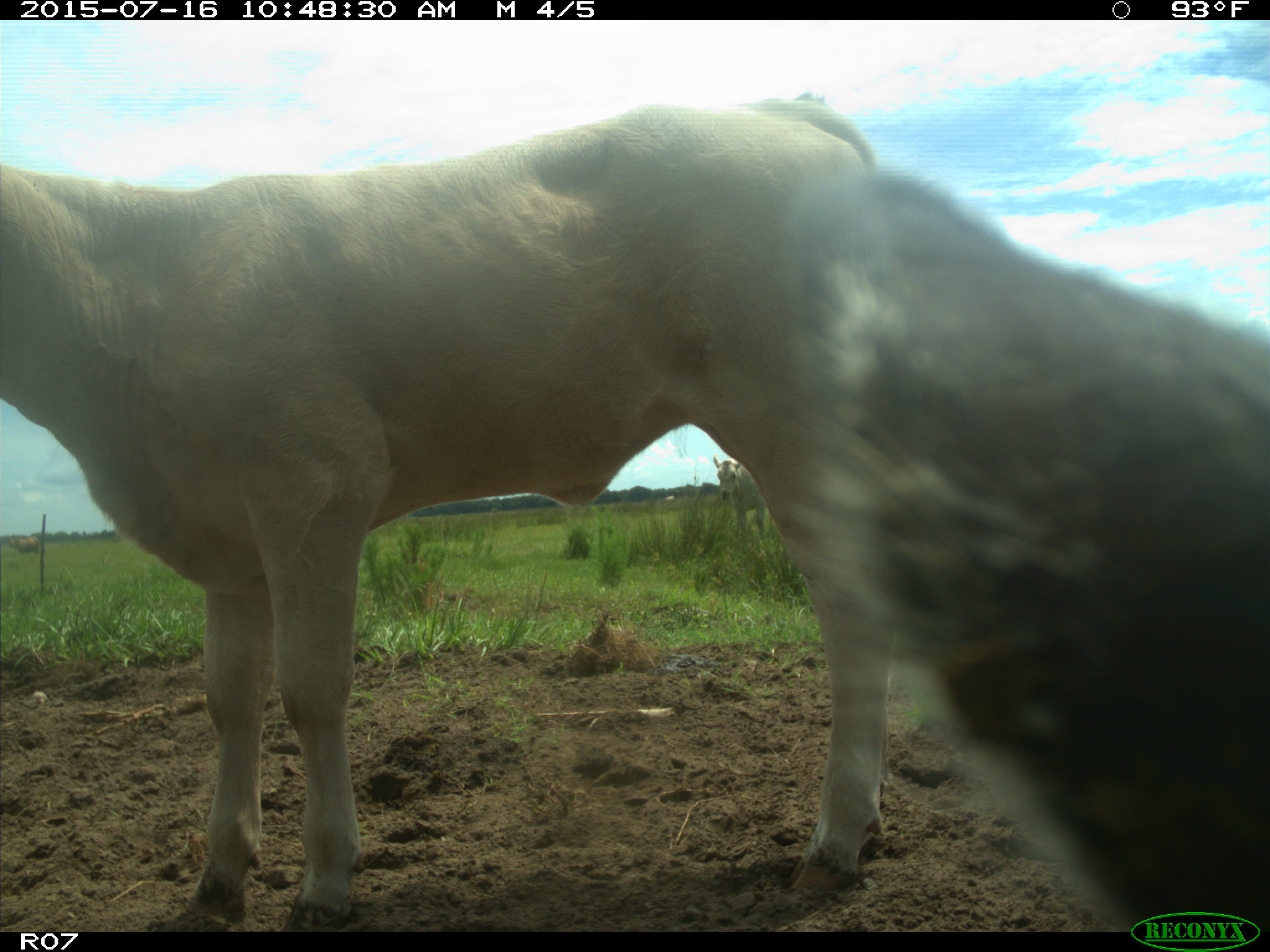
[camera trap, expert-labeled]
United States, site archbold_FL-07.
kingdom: Animalia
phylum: Chordata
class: Mammalia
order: Artiodactyla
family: Bovidae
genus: Bos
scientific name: Bos taurus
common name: domestic cow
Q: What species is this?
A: Bos taurus (domestic cow).